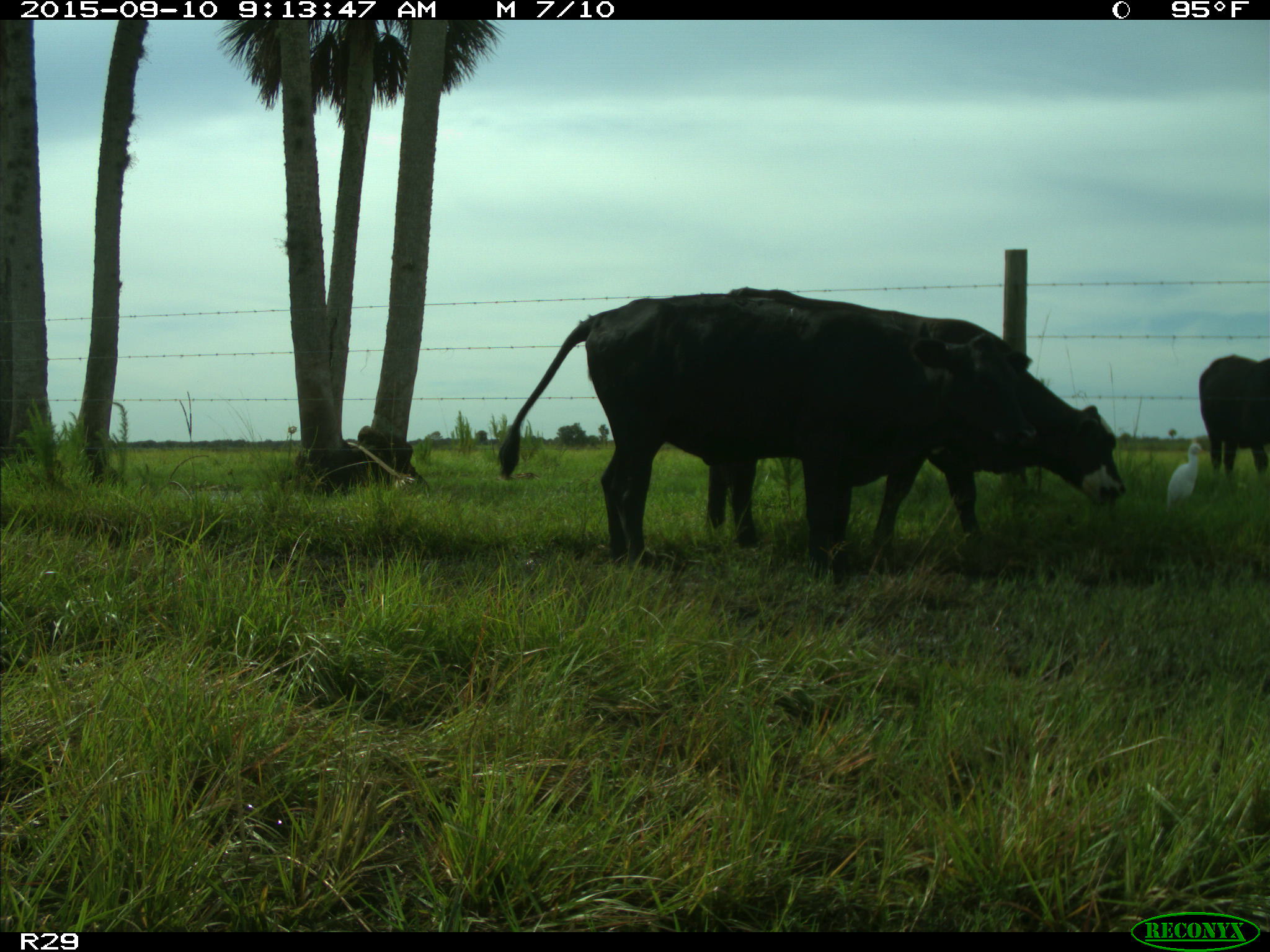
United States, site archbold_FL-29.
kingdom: Animalia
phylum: Chordata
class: Mammalia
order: Artiodactyla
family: Bovidae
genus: Bos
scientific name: Bos taurus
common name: domestic cow